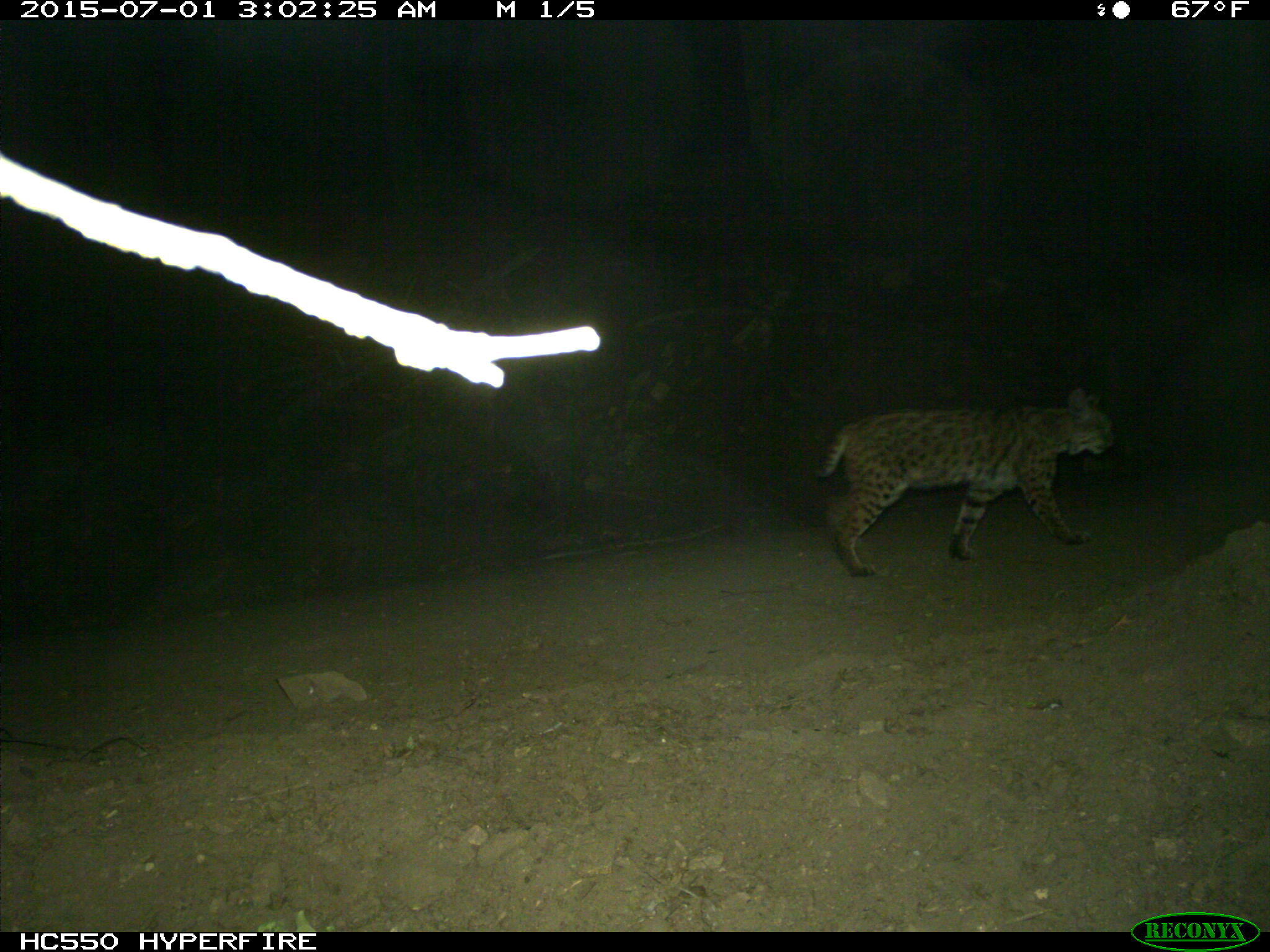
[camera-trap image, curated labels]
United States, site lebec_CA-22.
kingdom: Animalia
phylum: Chordata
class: Mammalia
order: Carnivora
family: Felidae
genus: Lynx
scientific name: Lynx rufus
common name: bobcat